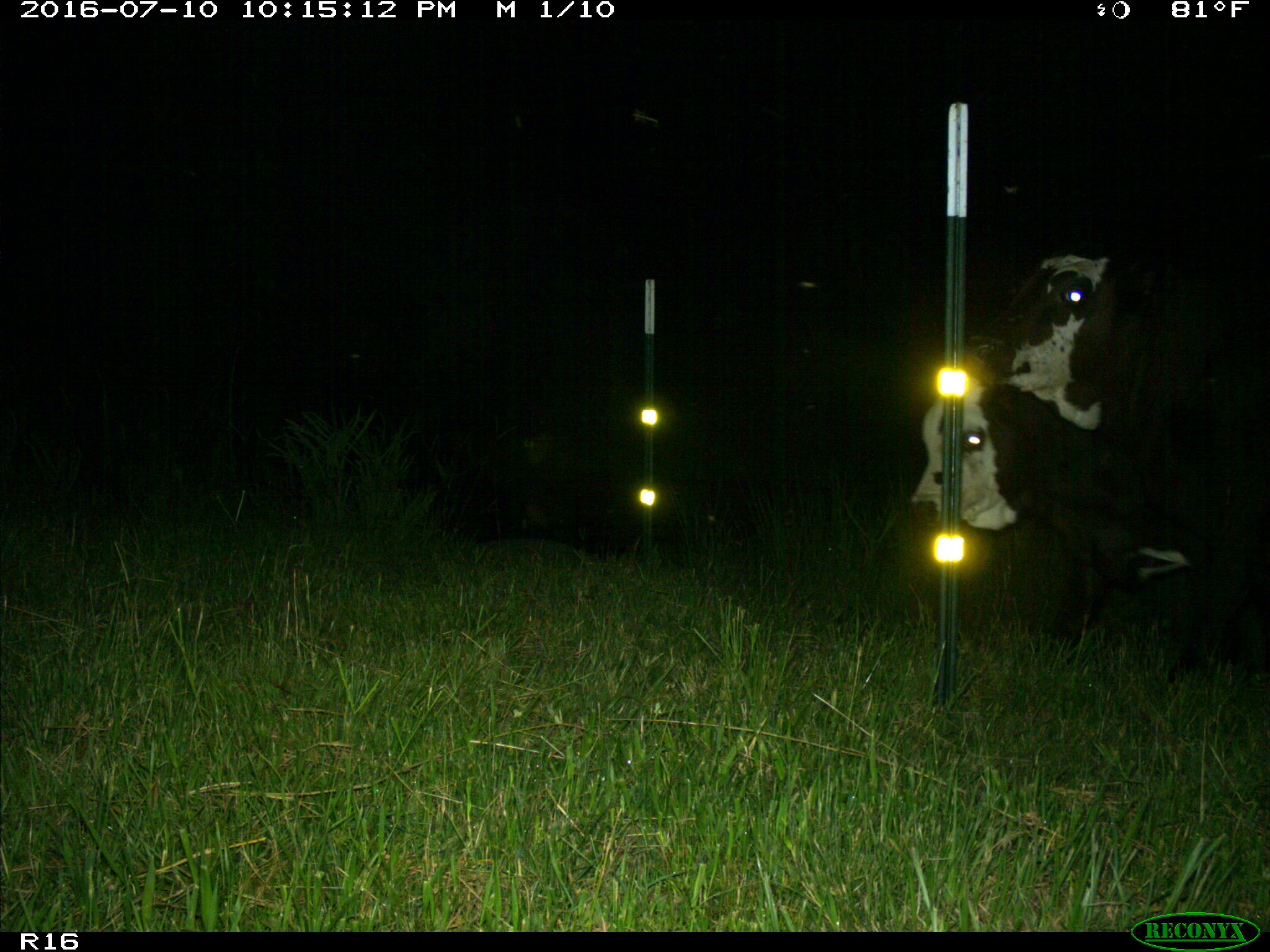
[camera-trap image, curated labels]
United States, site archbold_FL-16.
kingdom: Animalia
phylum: Chordata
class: Mammalia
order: Artiodactyla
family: Bovidae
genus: Bos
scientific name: Bos taurus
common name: domestic cow